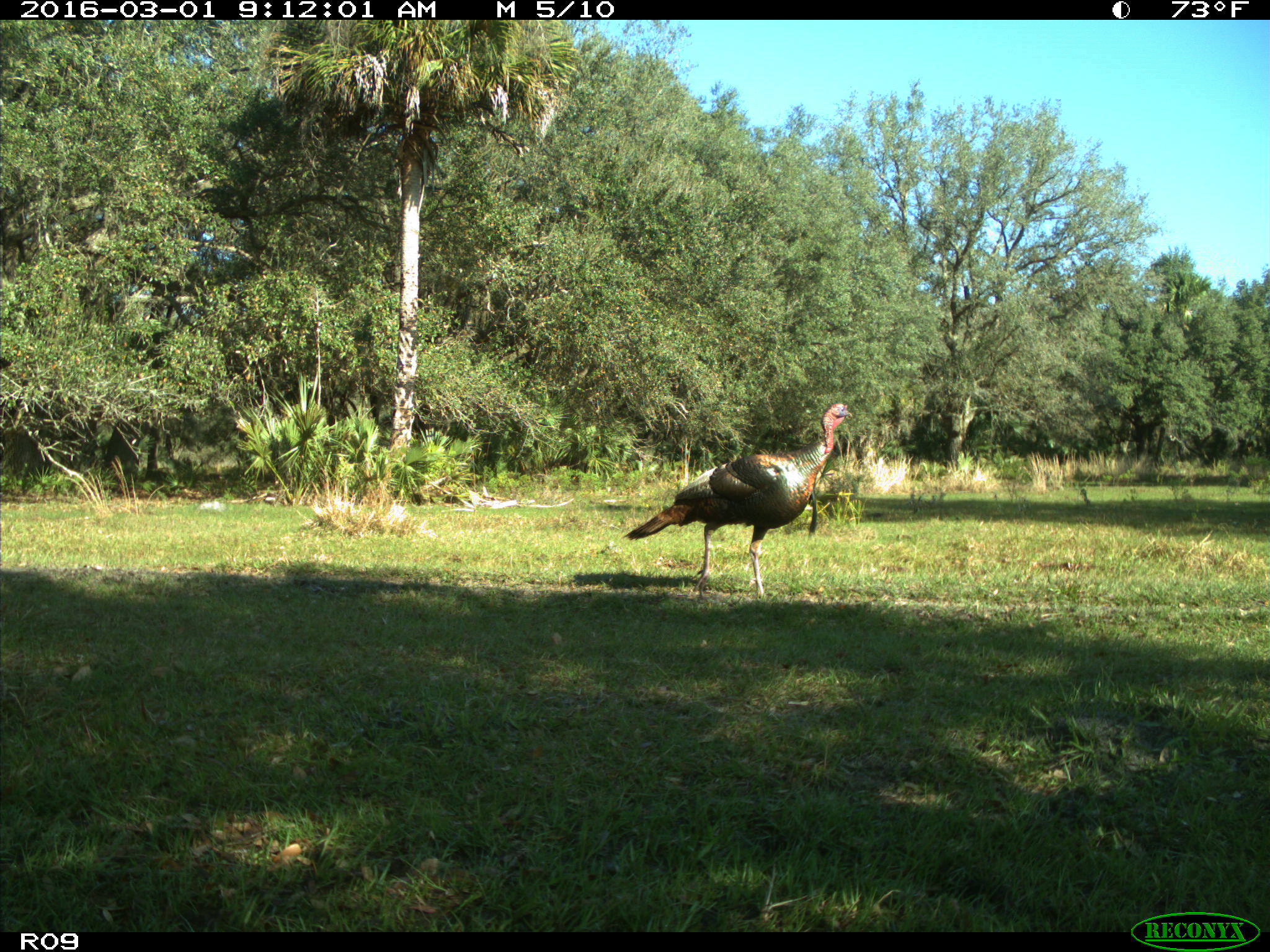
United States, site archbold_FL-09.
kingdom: Animalia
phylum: Chordata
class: Aves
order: Galliformes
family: Phasianidae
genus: Meleagris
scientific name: Meleagris gallopavo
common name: wild turkey